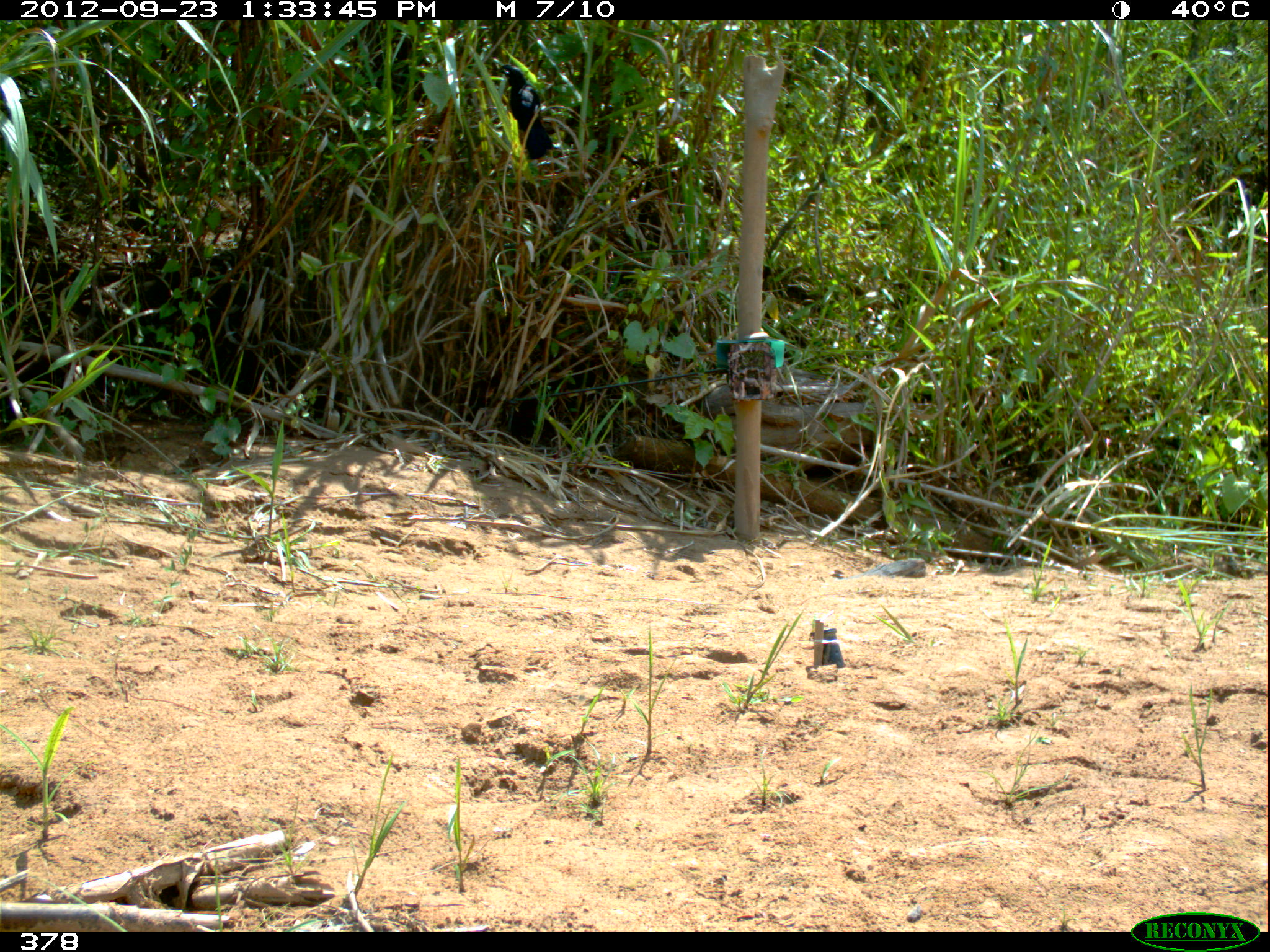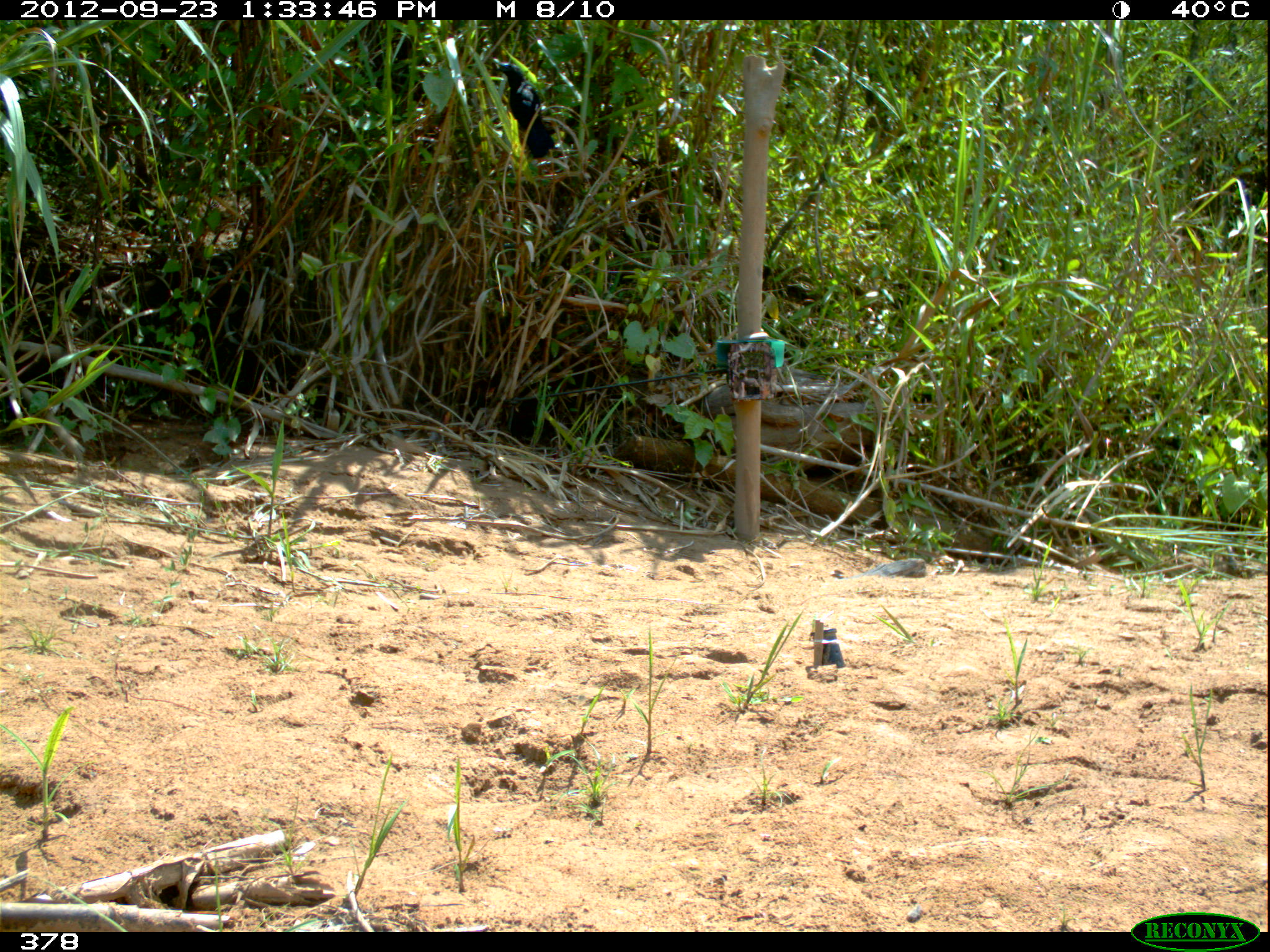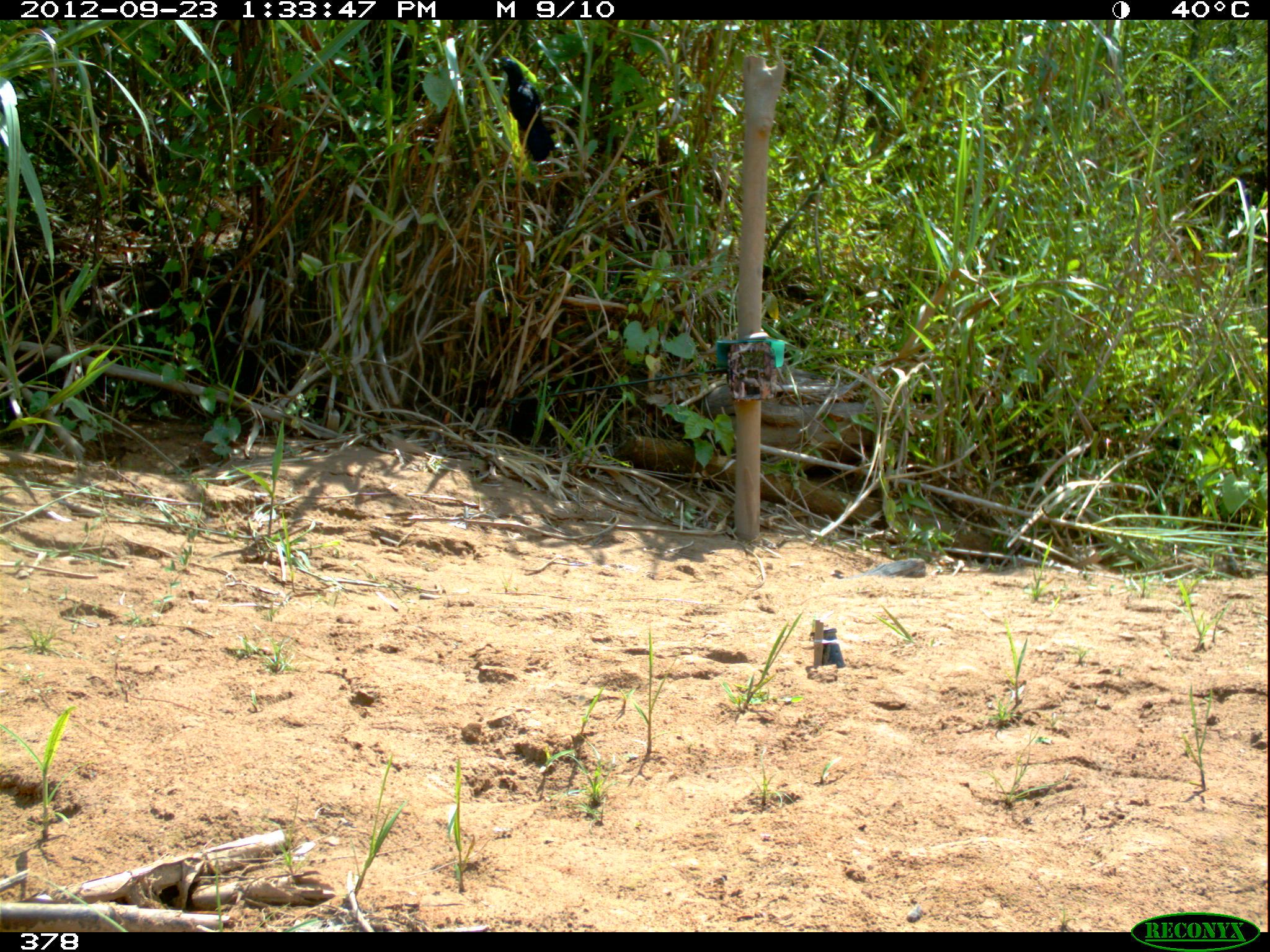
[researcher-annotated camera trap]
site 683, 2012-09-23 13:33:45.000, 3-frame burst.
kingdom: Animalia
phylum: Chordata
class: Aves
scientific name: Aves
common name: bird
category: unknown bird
Unknown bird (bird) (Aves).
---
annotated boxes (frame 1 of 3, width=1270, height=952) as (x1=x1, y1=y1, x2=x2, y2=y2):
unknown bird: (x1=500, y1=65, x2=552, y2=159)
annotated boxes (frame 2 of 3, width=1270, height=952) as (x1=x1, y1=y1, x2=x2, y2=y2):
unknown bird: (x1=498, y1=63, x2=554, y2=157)